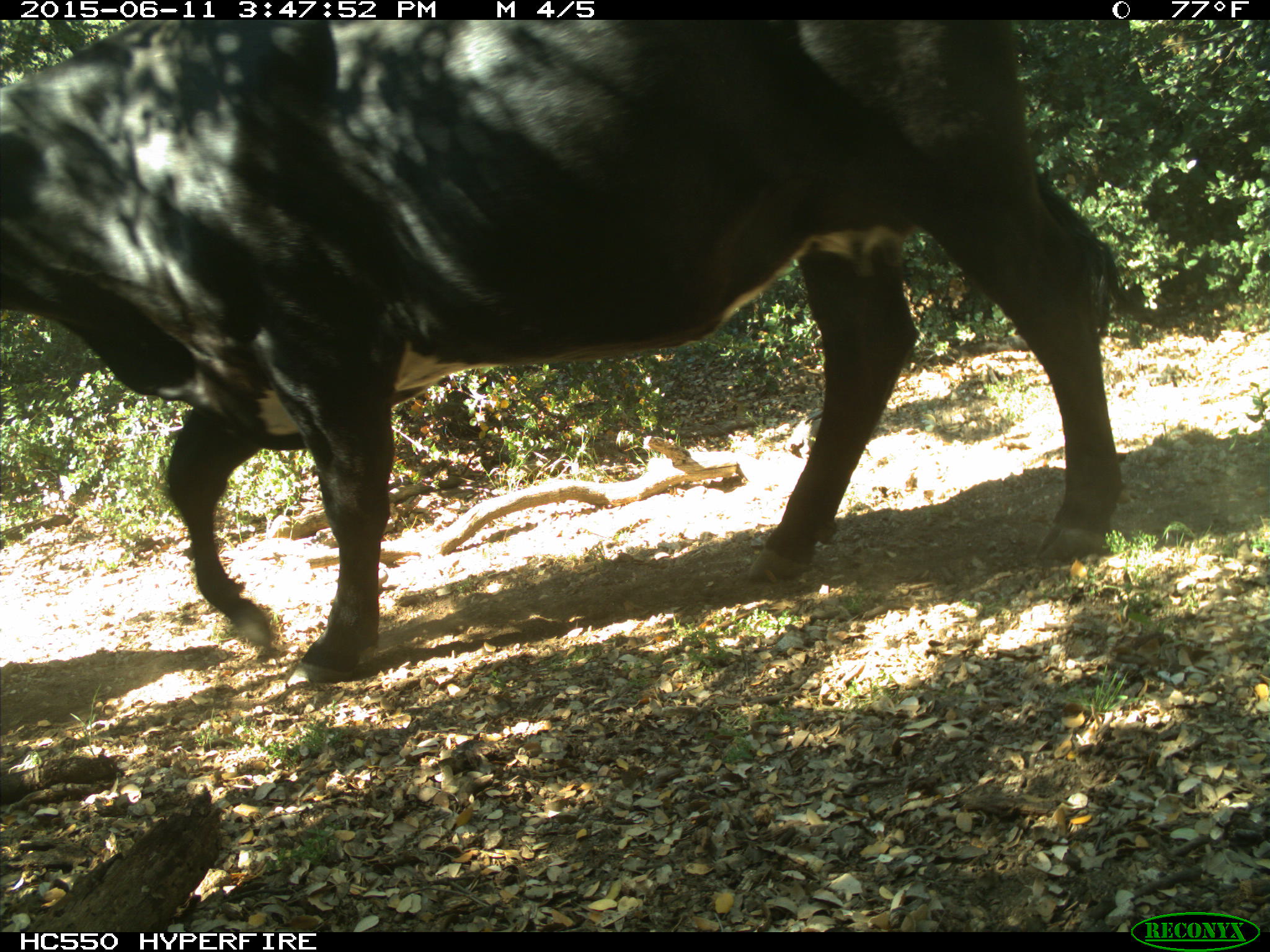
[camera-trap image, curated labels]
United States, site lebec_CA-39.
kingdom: Animalia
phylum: Chordata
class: Mammalia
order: Artiodactyla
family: Bovidae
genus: Bos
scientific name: Bos taurus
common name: domestic cow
Bos taurus (domestic cow).